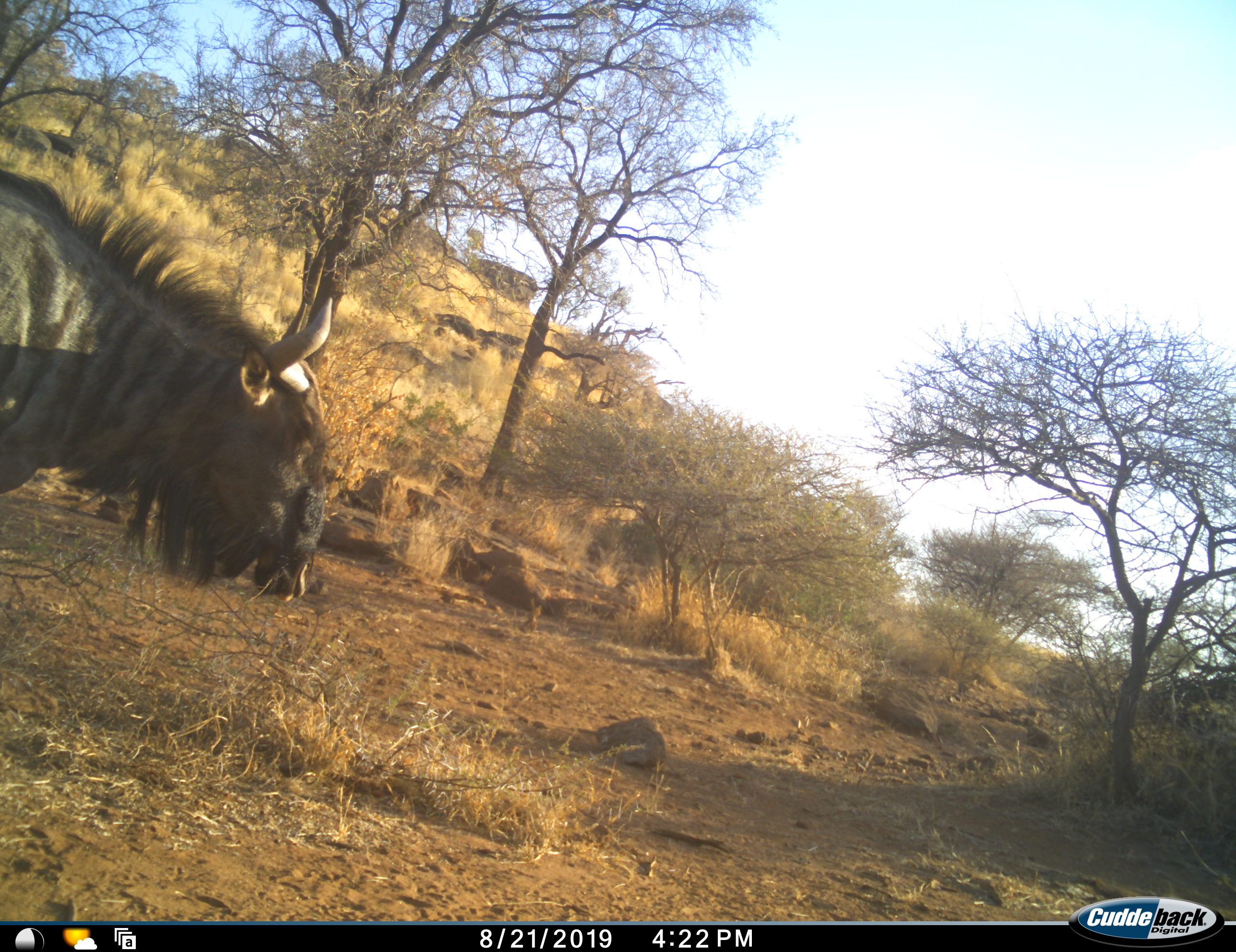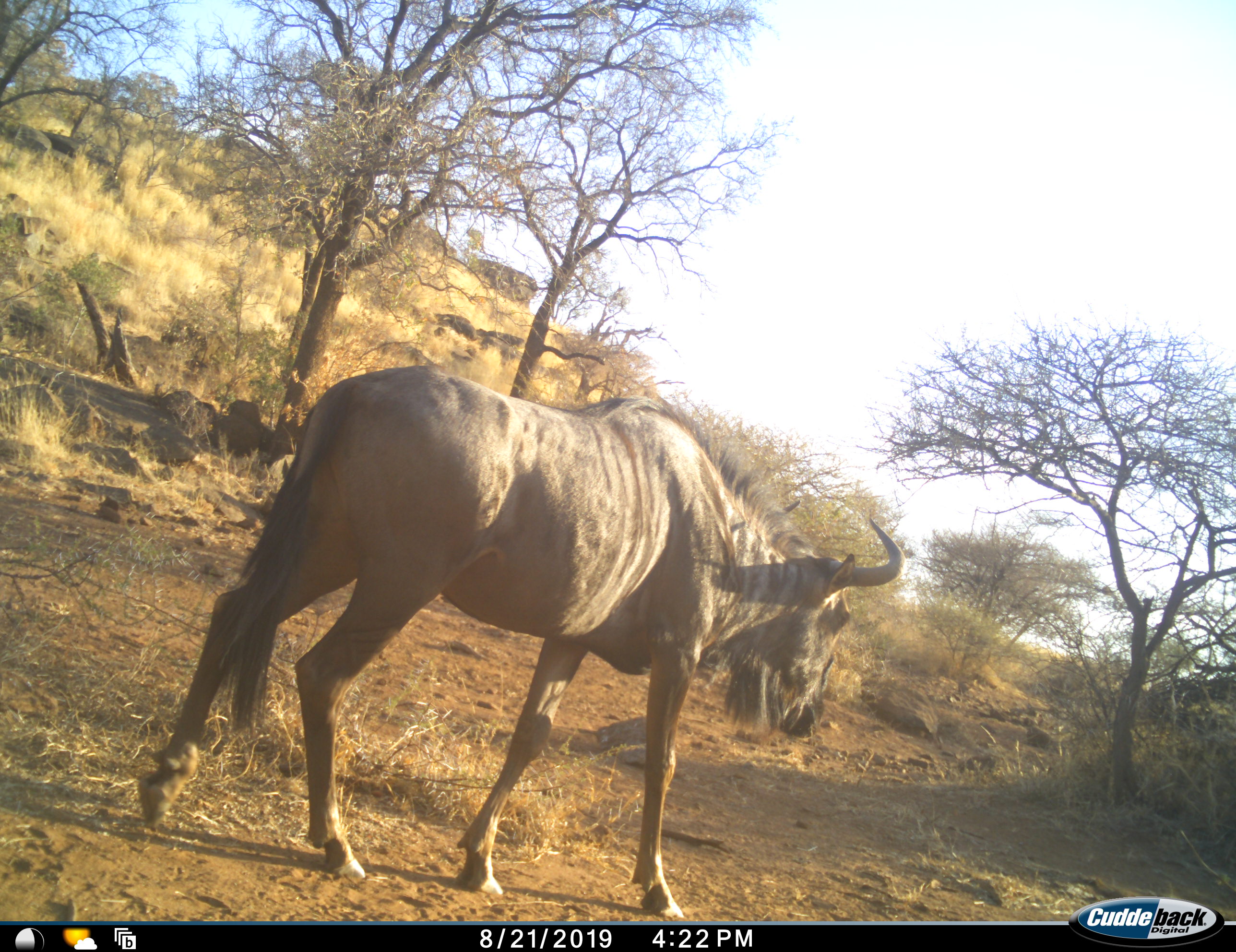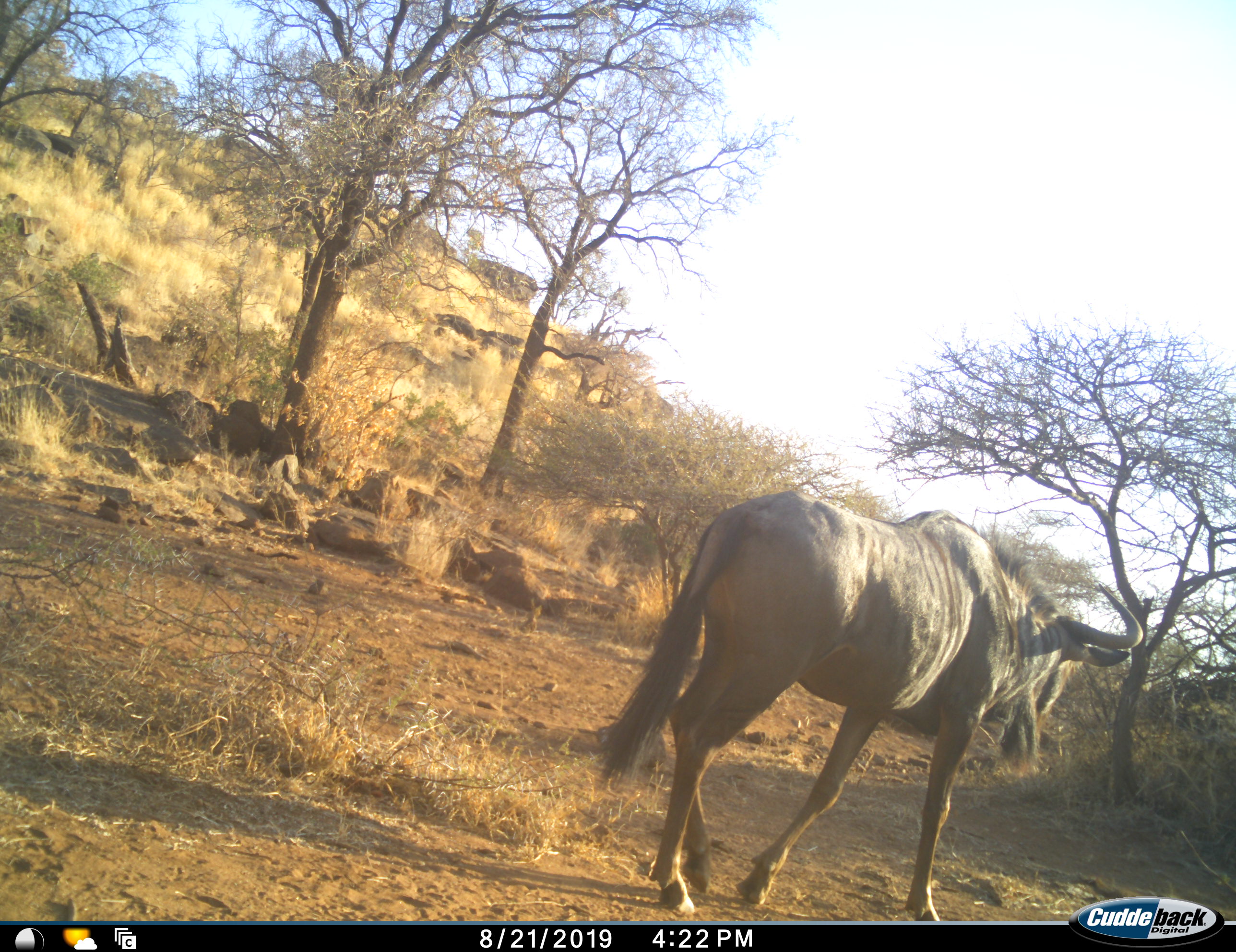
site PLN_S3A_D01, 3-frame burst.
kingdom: Animalia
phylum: Chordata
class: Mammalia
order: Artiodactyla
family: Bovidae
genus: Connochaetes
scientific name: Connochaetes taurinus taurinus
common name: blue wildebeest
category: wildebeestblue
Wildebeestblue (blue wildebeest) (Connochaetes taurinus taurinus), count 1. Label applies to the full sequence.